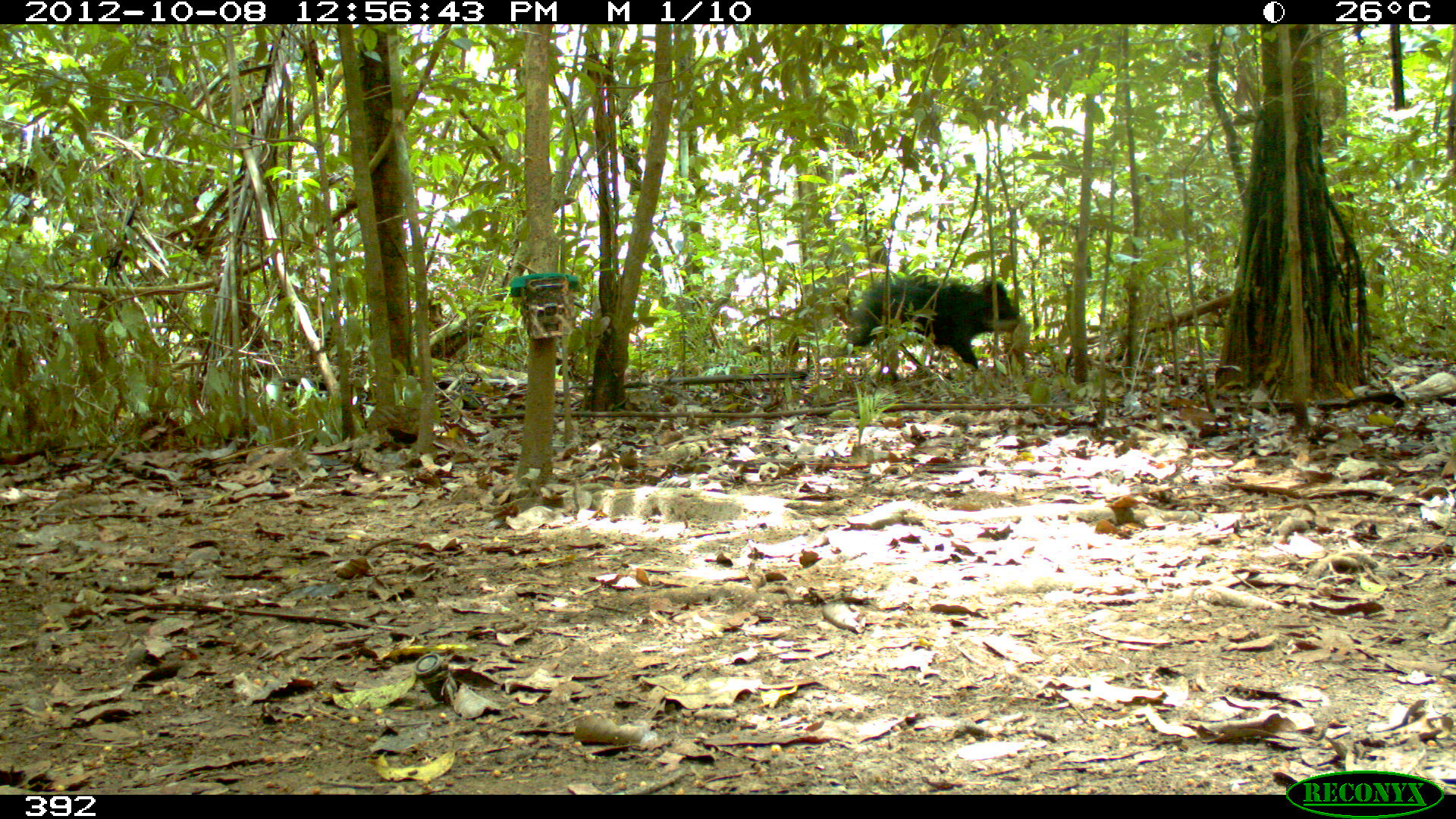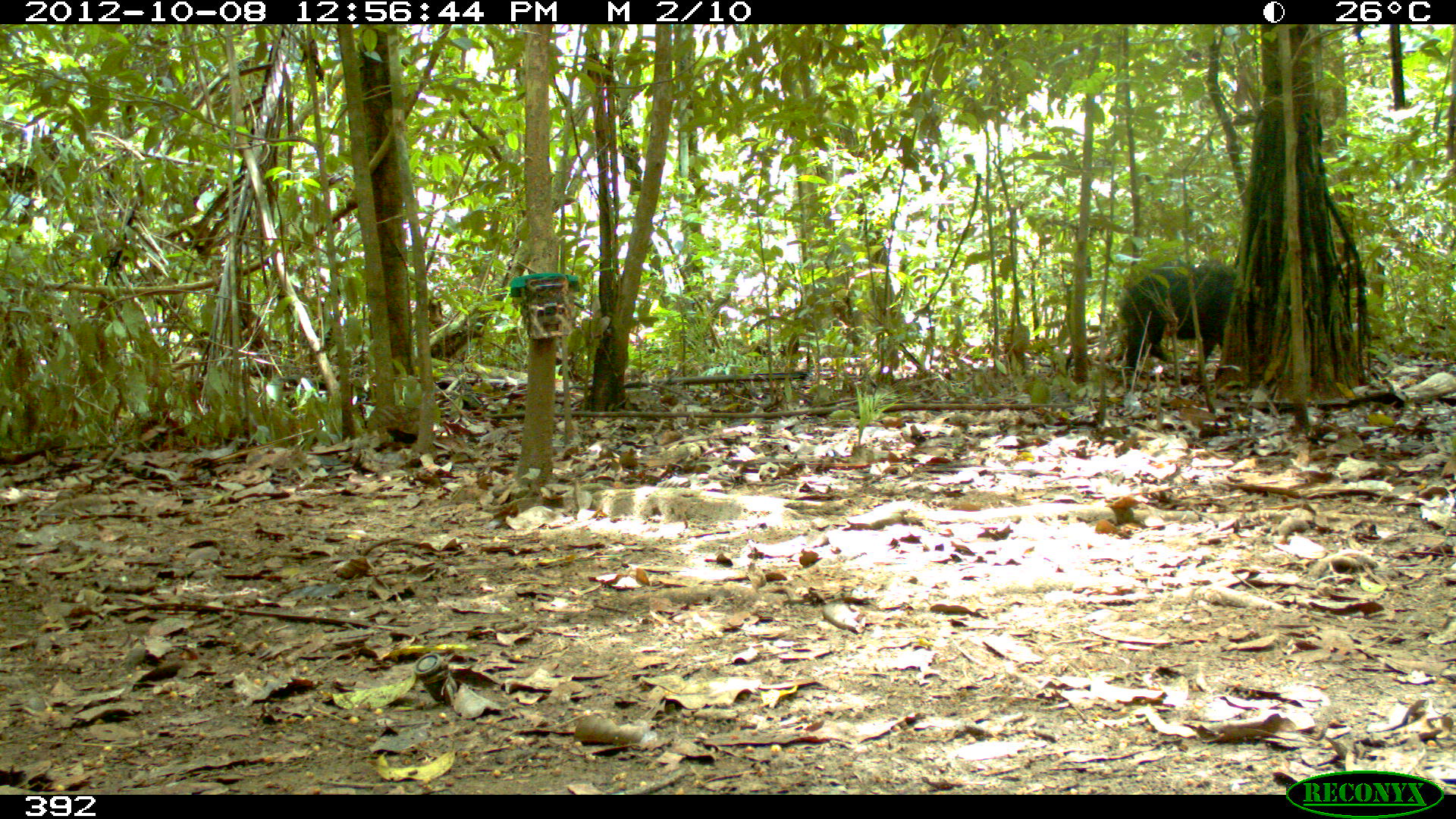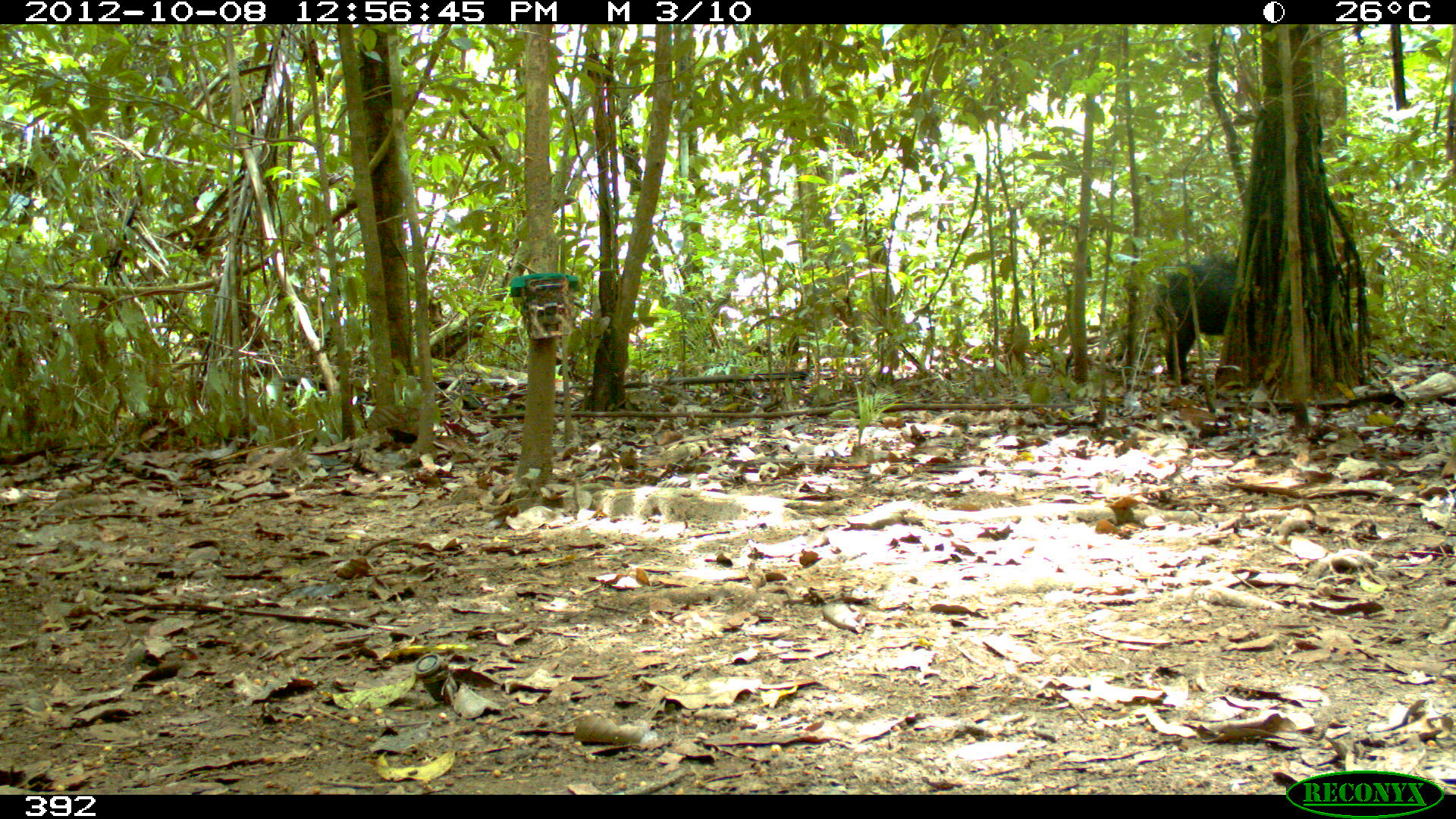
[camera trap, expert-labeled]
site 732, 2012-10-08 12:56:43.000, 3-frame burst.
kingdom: Animalia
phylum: Chordata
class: Mammalia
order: Artiodactyla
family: Tayassuidae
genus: Tayassu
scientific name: Tayassu pecari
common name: white-lipped peccary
Tayassu pecari (white-lipped peccary).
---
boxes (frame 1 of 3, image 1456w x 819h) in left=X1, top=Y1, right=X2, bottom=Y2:
tayassu pecari: left=843, top=273, right=1020, bottom=373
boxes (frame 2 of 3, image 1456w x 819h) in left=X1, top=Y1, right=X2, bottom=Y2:
tayassu pecari: left=1120, top=263, right=1238, bottom=377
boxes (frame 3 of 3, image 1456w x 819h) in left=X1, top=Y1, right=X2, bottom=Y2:
tayassu pecari: left=1152, top=257, right=1237, bottom=386